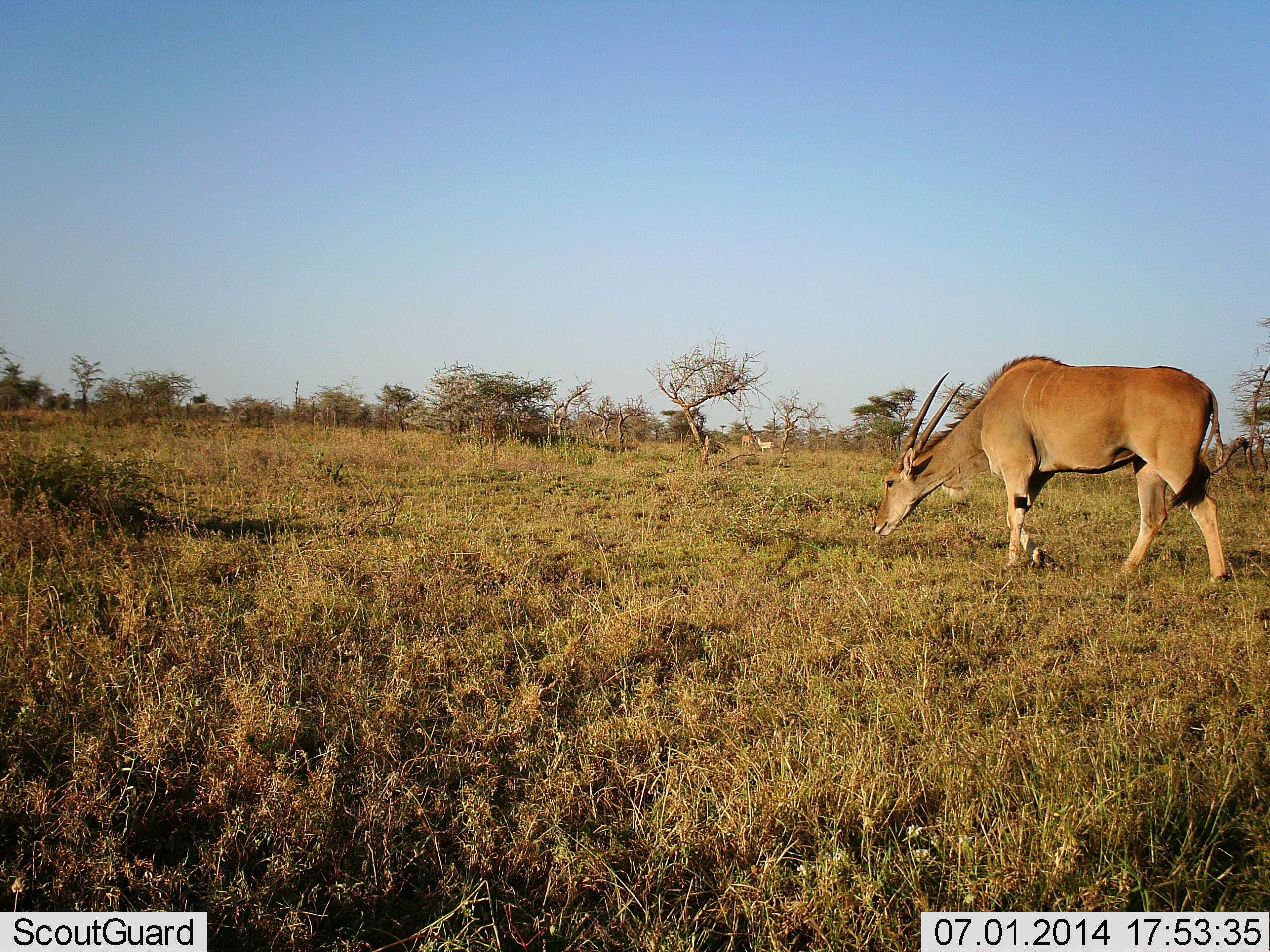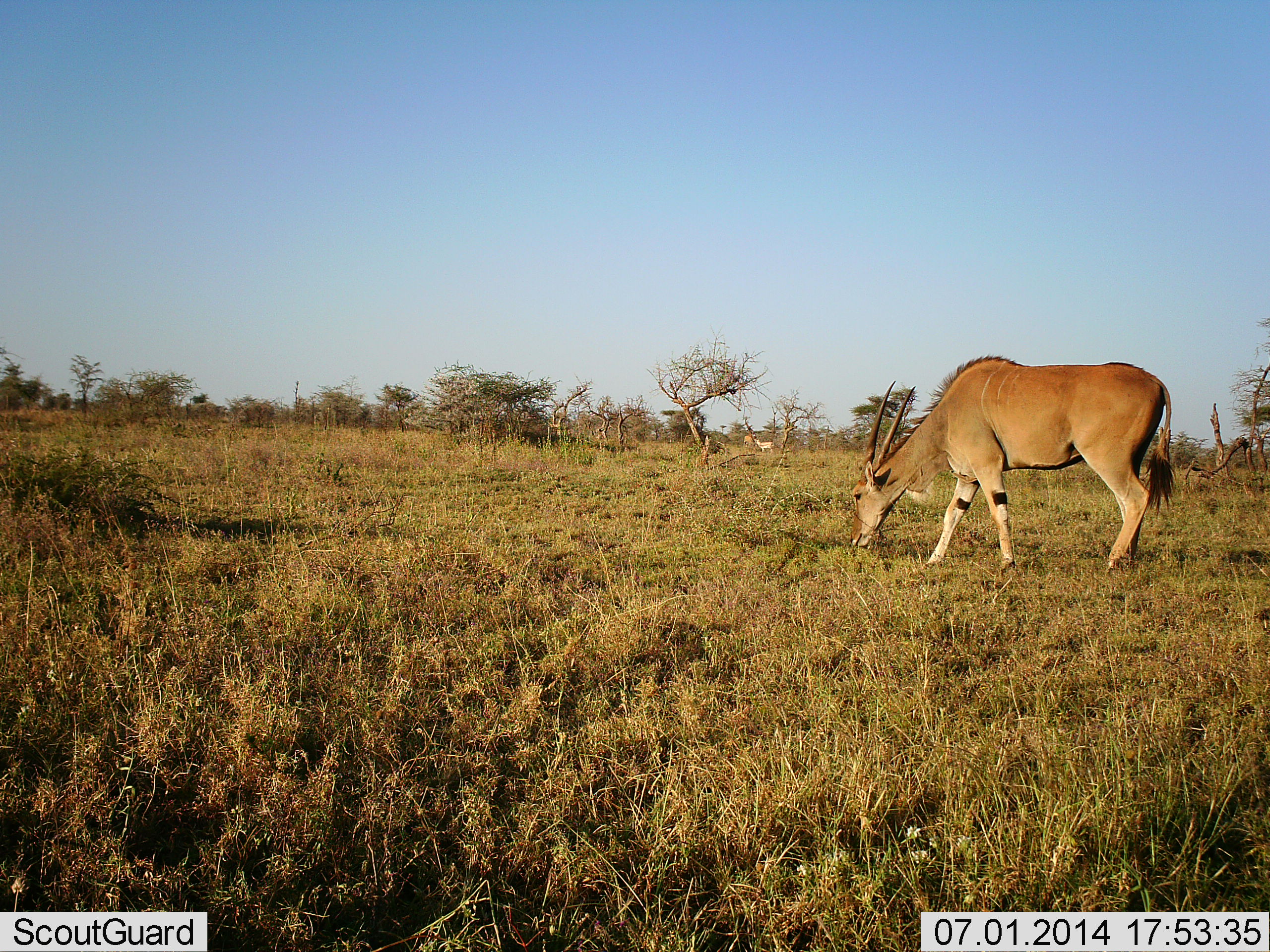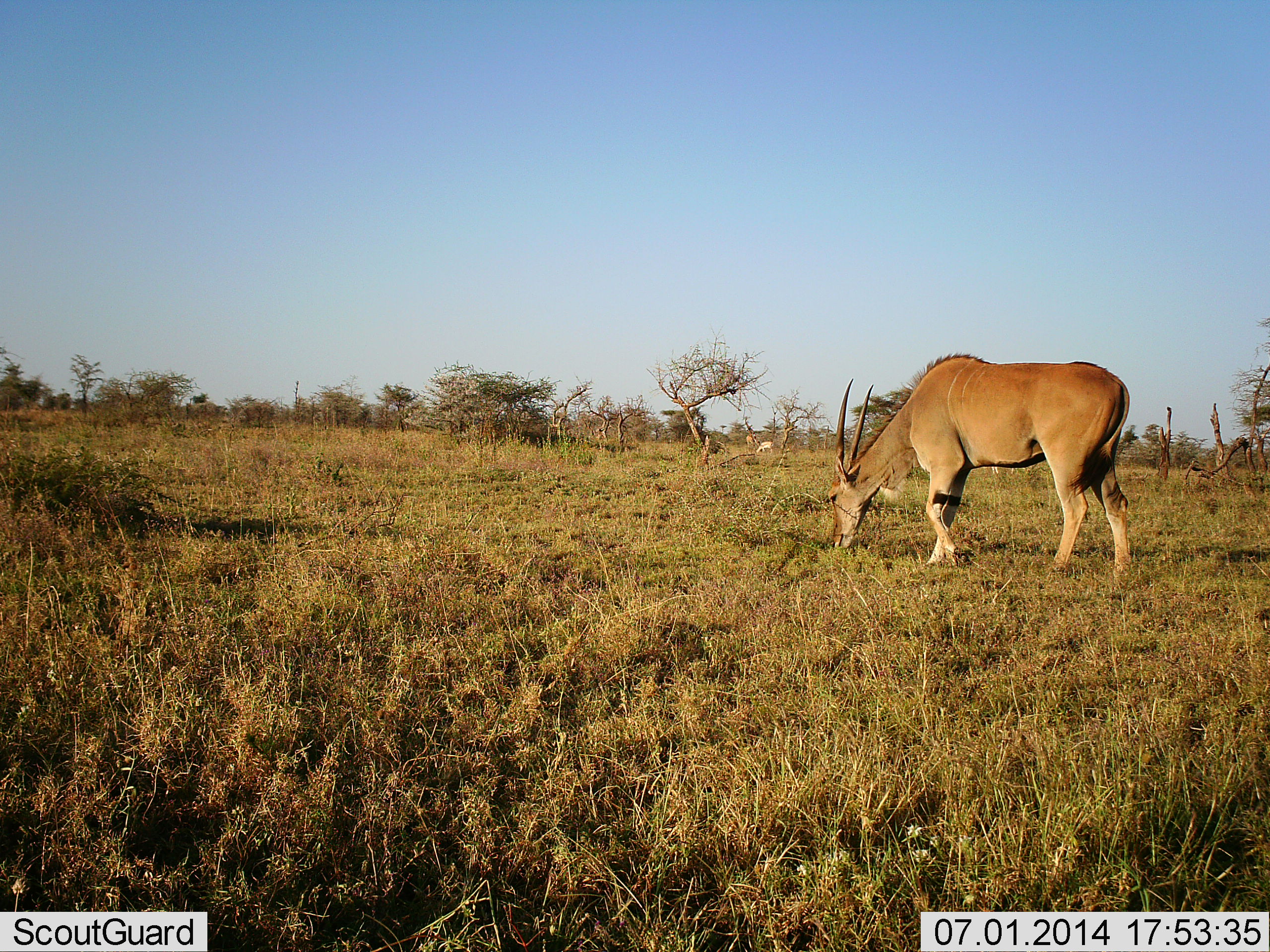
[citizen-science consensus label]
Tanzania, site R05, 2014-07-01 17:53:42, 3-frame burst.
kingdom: Animalia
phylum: Chordata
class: Mammalia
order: Artiodactyla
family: Bovidae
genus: Tragelaphus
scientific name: Tragelaphus oryx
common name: eland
Eland (Tragelaphus oryx), count 1. Behavior (volunteer vote fractions): standing 20%, resting 0%, moving 50%, interacting 0%. Young present (vote fraction): 0%. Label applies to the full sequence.